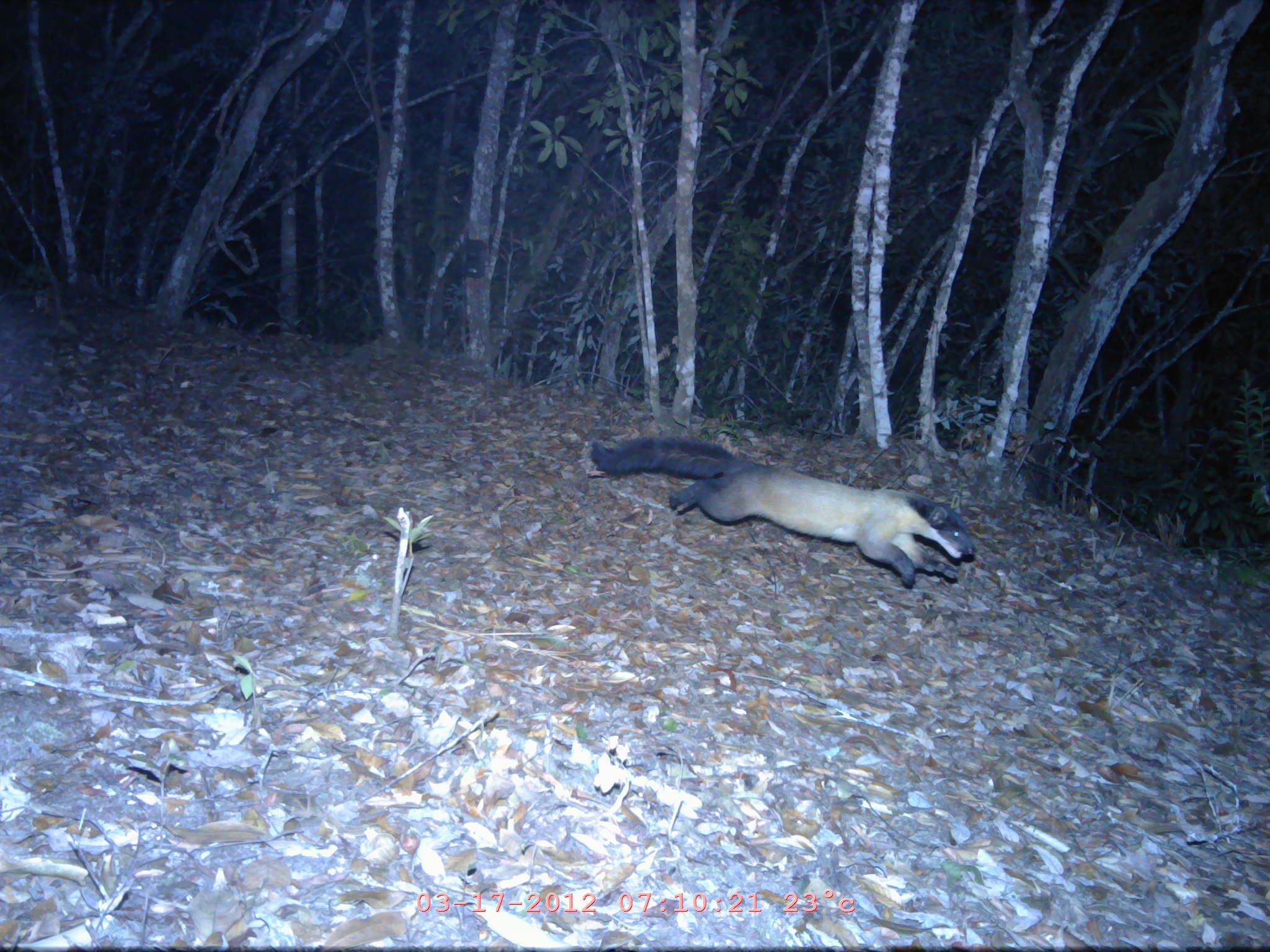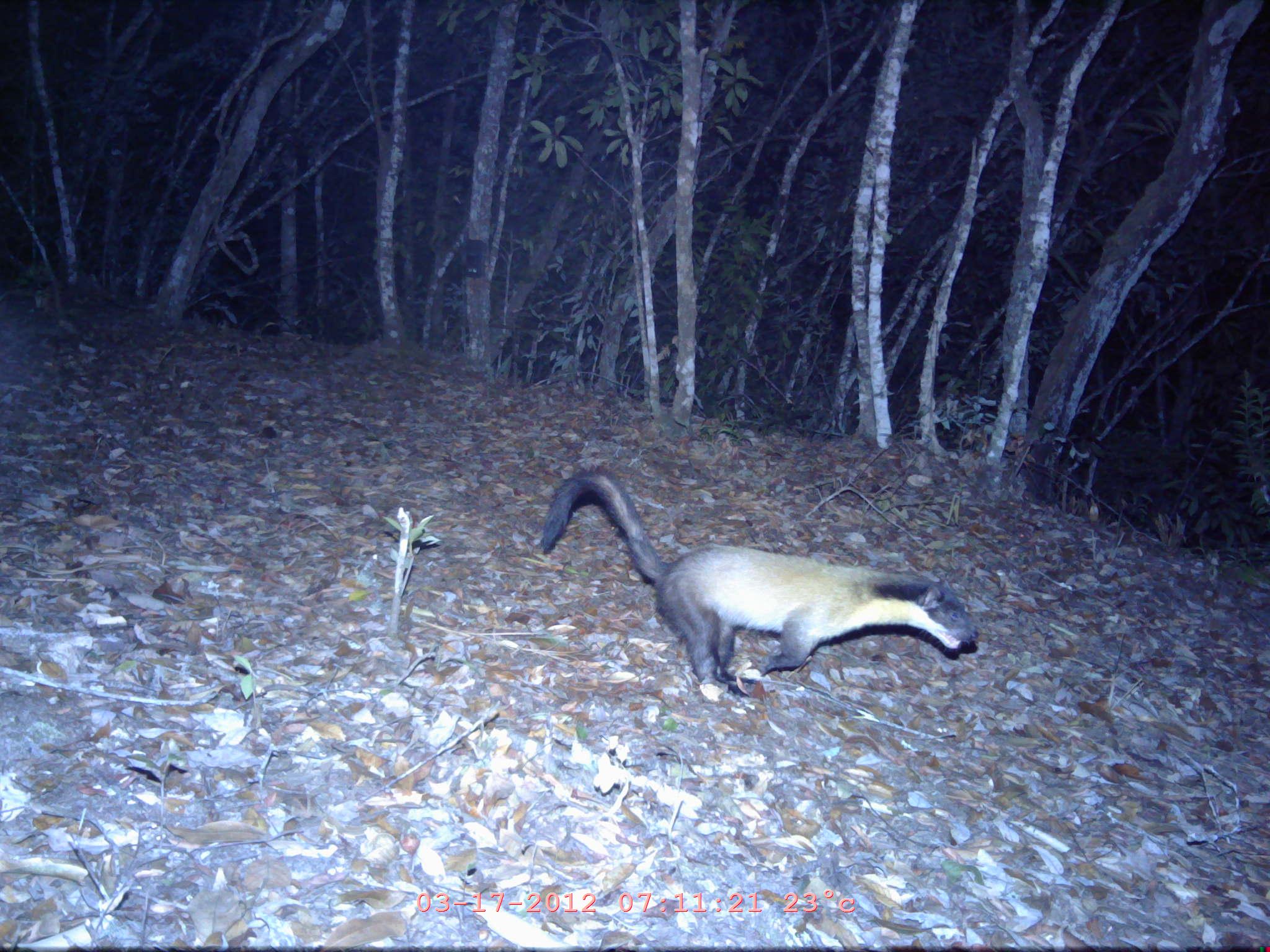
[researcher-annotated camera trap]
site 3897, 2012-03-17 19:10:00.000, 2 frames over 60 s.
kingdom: Animalia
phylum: Chordata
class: Mammalia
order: Carnivora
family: Mustelidae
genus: Martes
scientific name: Martes flavigula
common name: yellow-throated marten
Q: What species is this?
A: Martes flavigula (yellow-throated marten).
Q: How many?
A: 1.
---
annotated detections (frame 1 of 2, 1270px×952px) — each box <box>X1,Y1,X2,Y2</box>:
martes flavigula: <box>587,433,975,587</box>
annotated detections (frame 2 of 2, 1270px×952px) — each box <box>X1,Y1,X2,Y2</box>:
martes flavigula: <box>537,464,979,698</box>